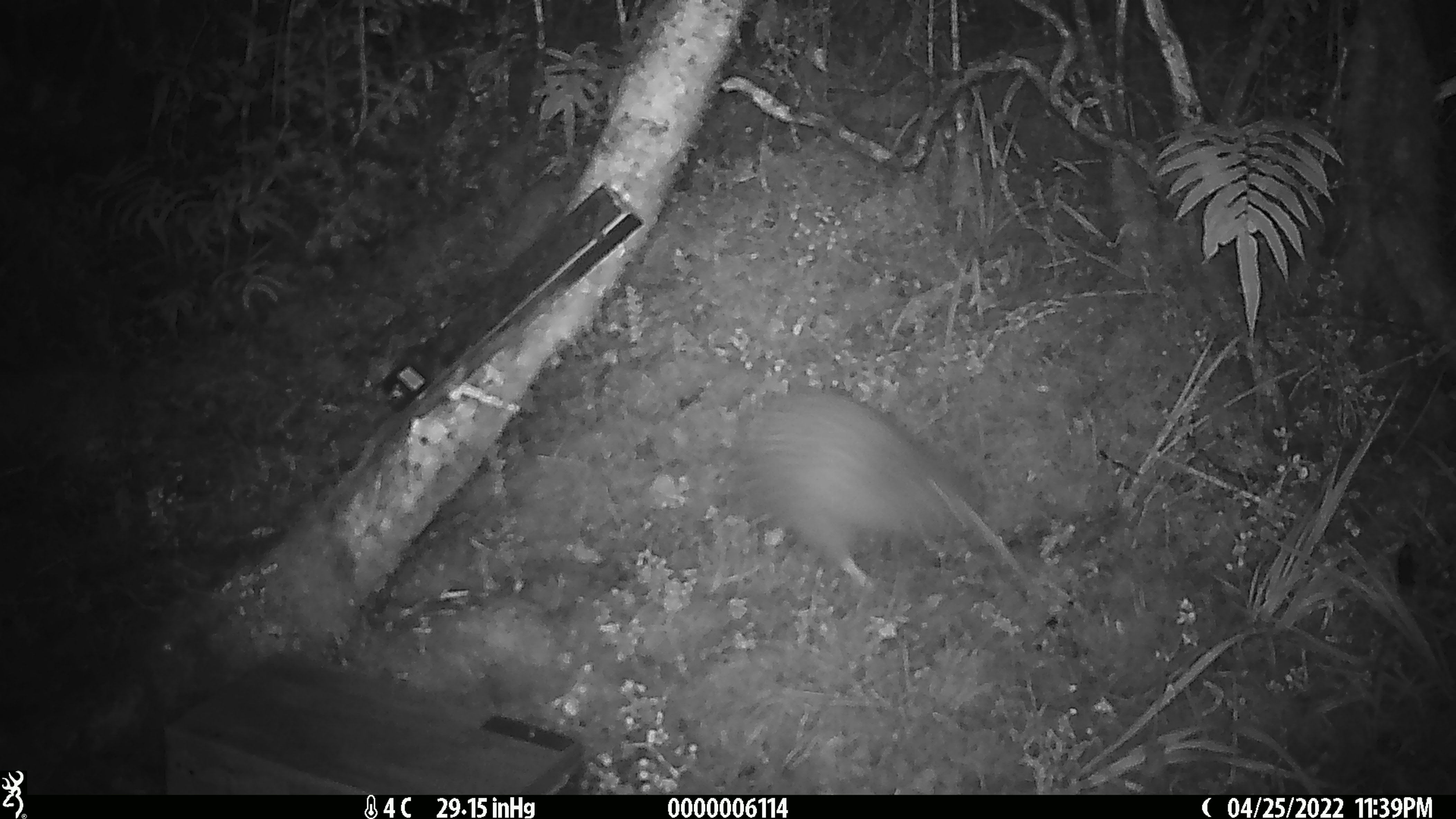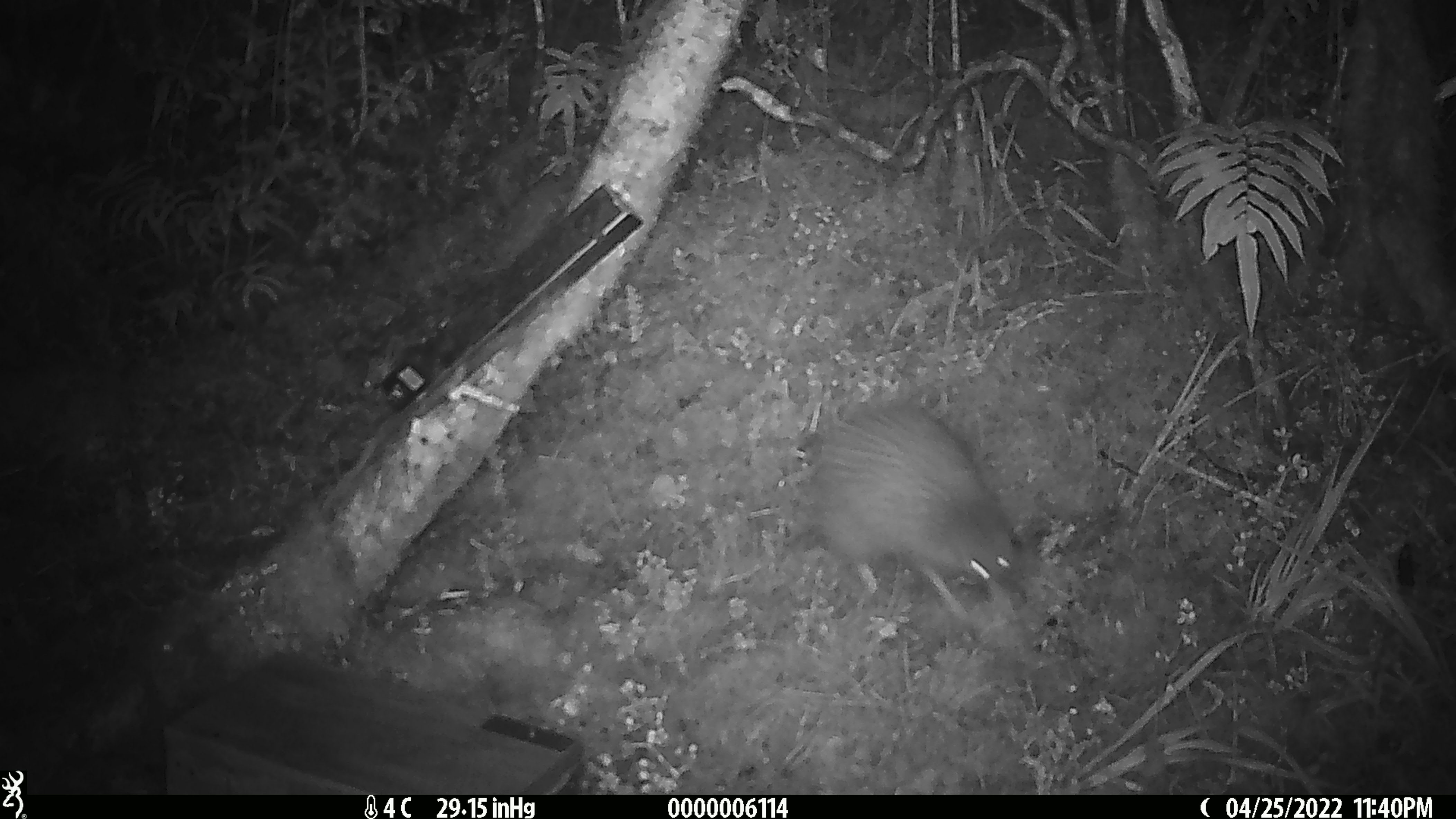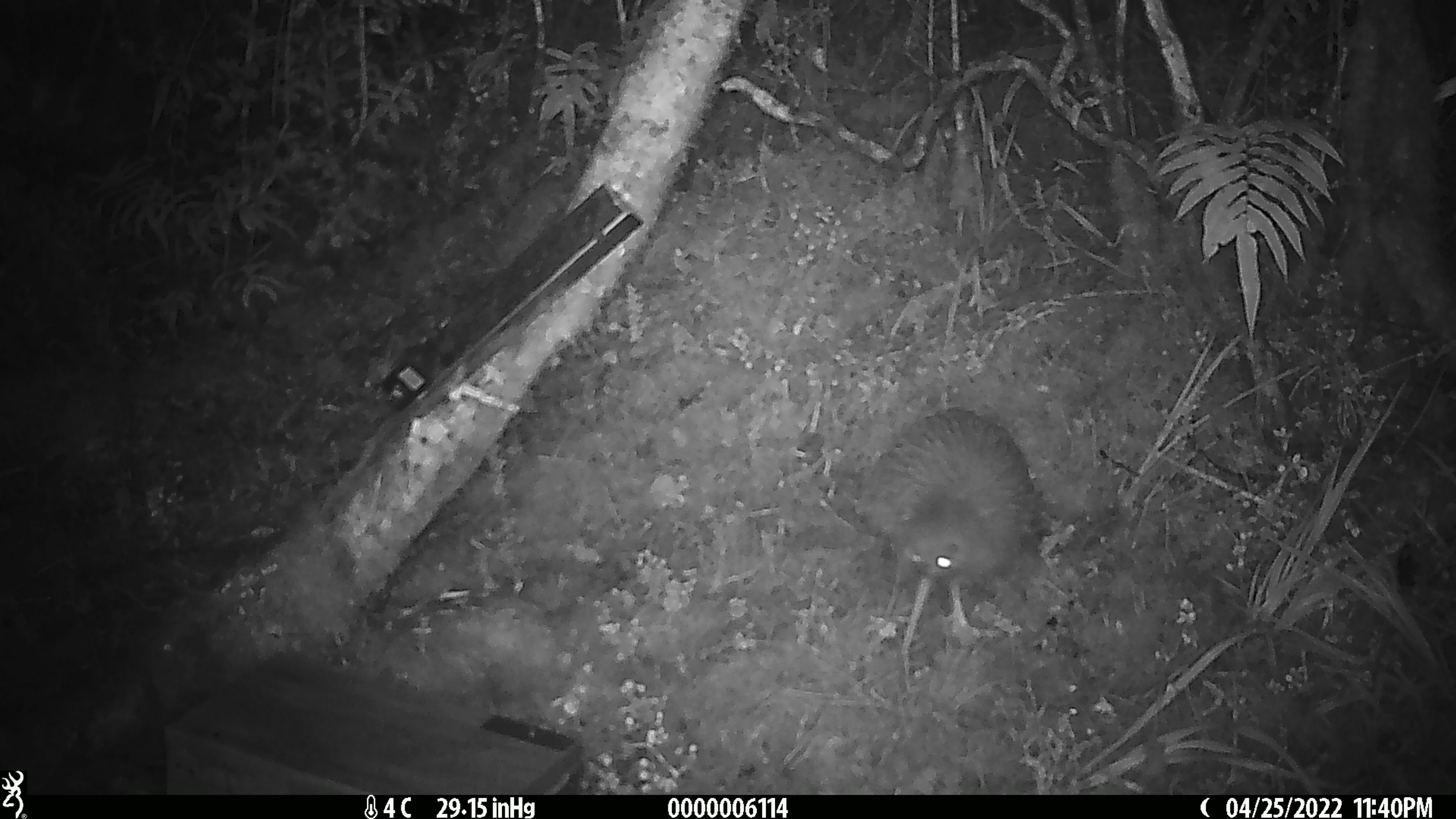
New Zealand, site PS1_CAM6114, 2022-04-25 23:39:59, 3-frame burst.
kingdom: Animalia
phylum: Chordata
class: Aves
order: Apterygiformes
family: Apterygidae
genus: Apteryx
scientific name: Apteryx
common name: kiwi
Kiwi (Apteryx).